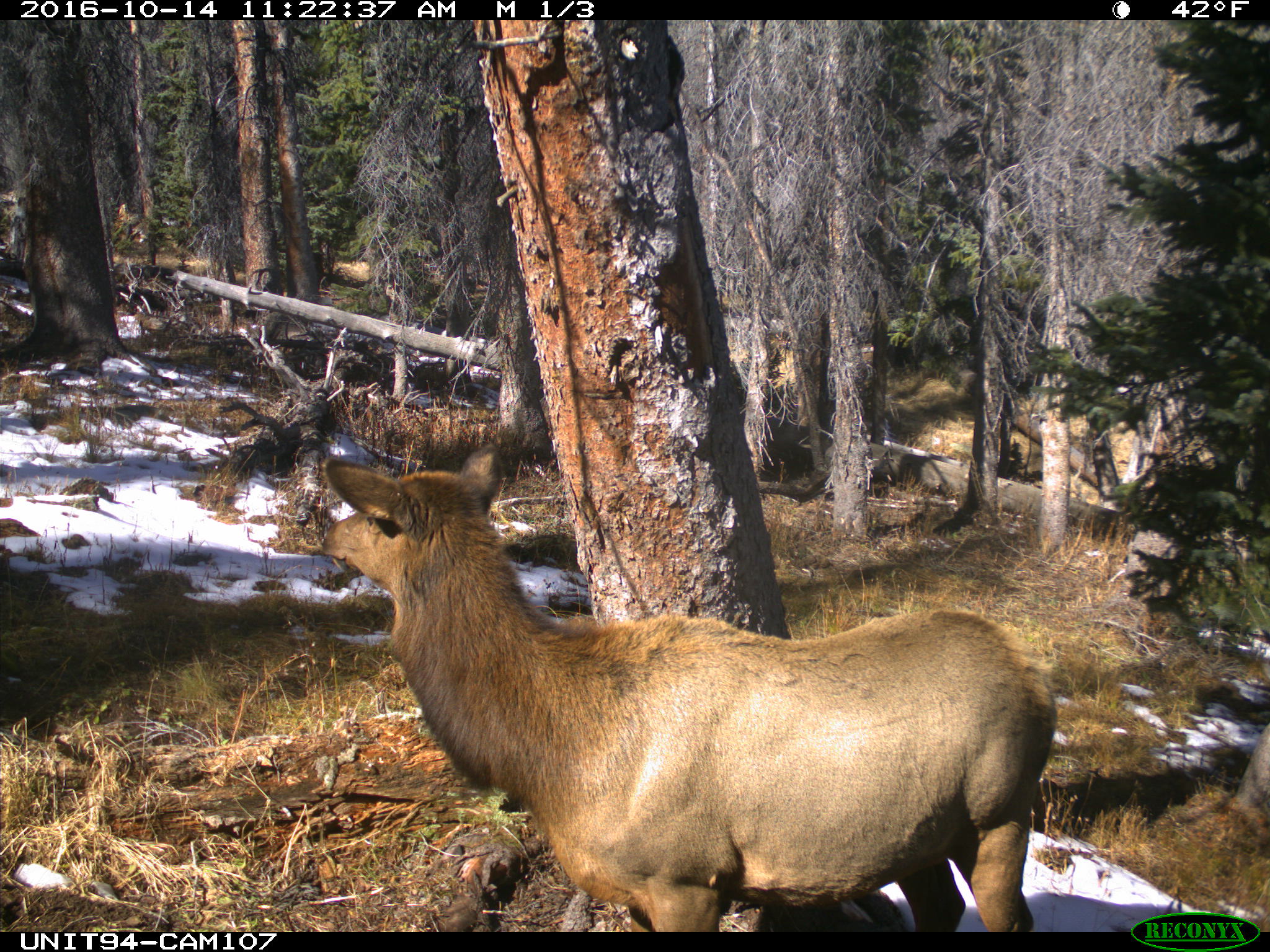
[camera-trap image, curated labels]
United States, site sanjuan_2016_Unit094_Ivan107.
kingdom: Animalia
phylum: Chordata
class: Mammalia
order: Artiodactyla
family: Cervidae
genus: Cervus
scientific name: Cervus elaphus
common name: red deer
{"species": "Cervus elaphus (red deer)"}